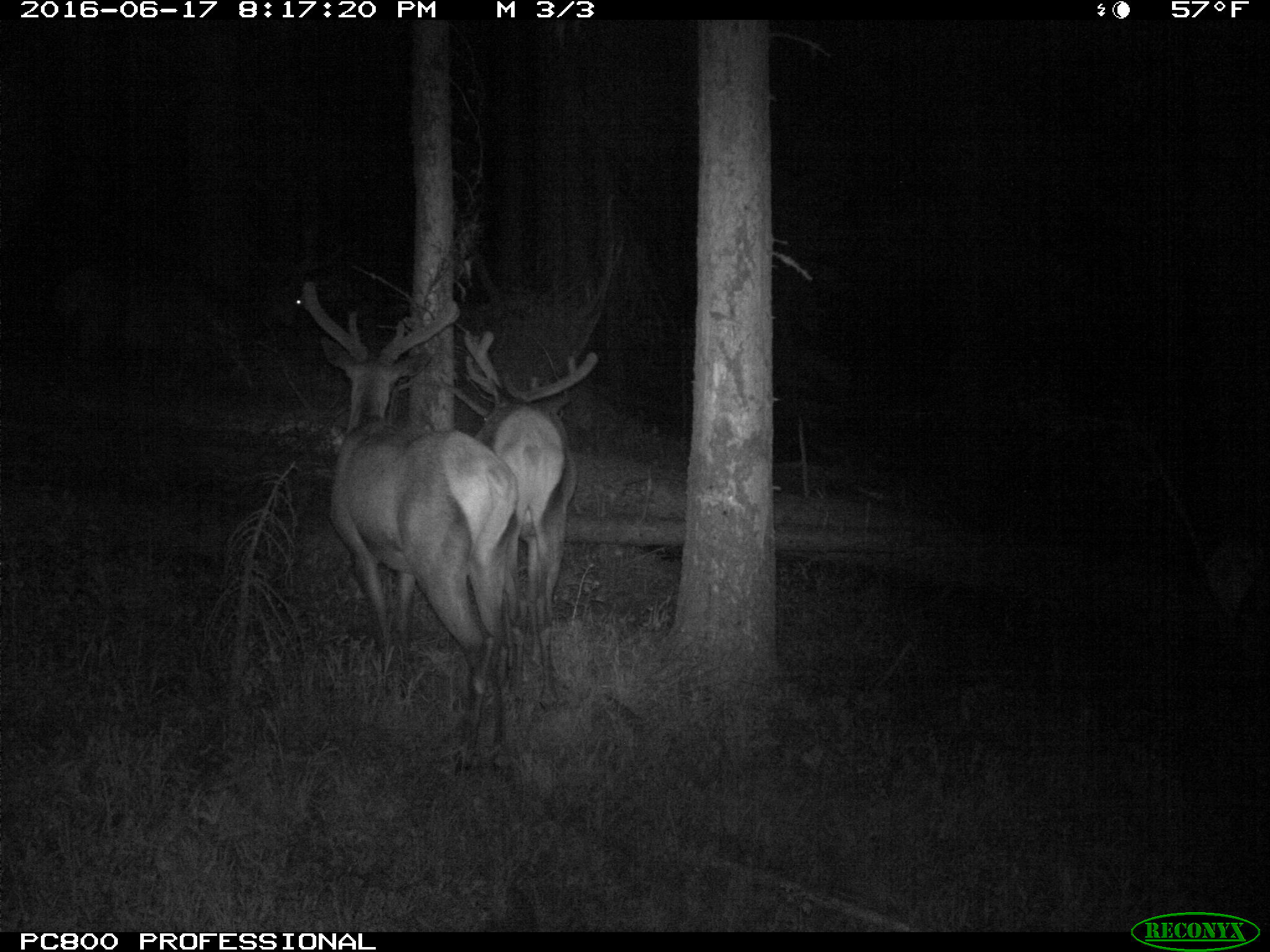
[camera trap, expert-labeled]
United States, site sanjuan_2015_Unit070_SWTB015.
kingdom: Animalia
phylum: Chordata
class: Mammalia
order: Artiodactyla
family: Cervidae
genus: Cervus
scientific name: Cervus elaphus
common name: red deer